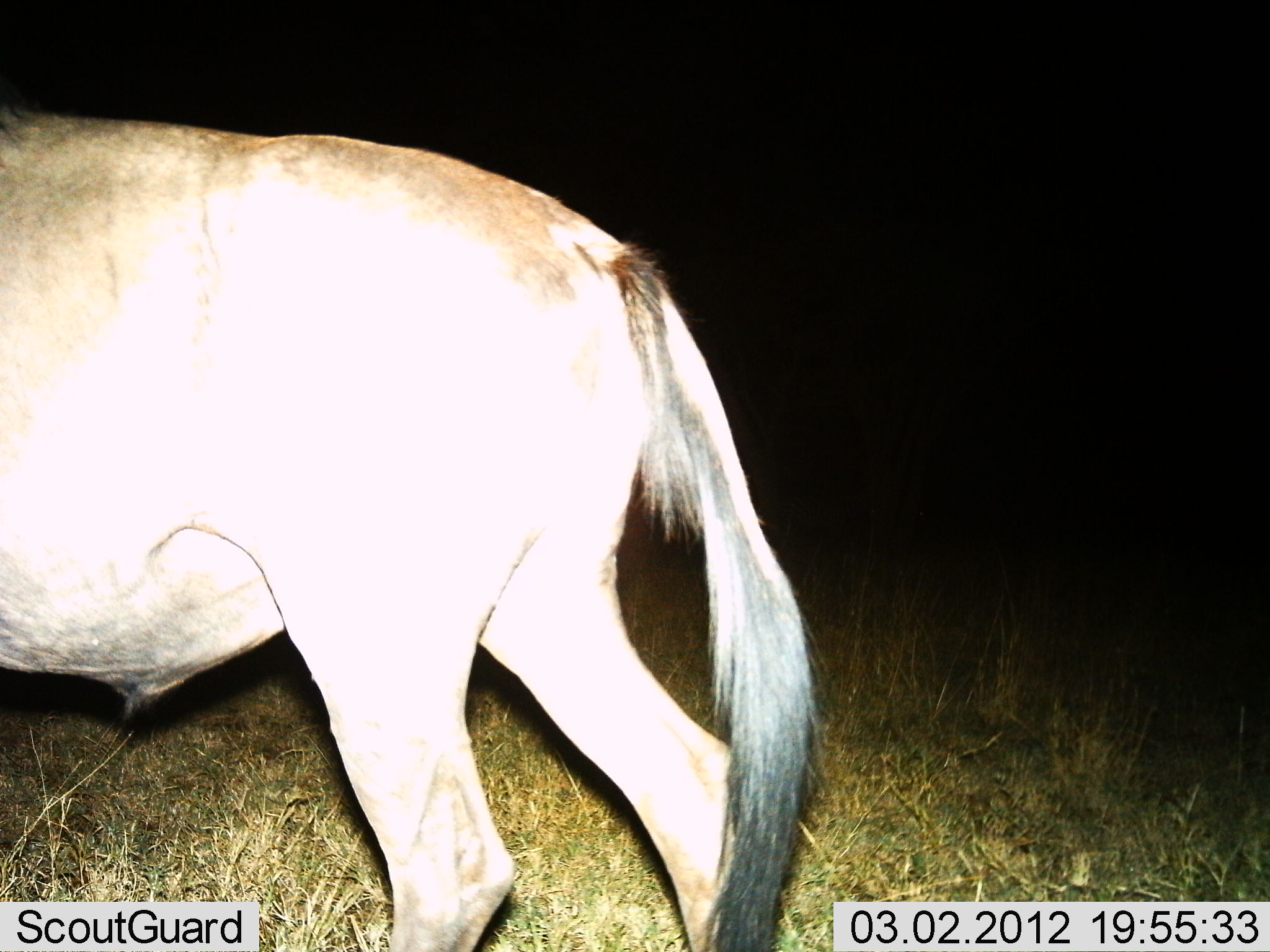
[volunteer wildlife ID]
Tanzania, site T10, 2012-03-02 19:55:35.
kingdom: Animalia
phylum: Chordata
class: Mammalia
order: Artiodactyla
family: Bovidae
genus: Connochaetes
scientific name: Connochaetes taurinus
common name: blue wildebeest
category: wildebeest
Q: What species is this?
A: Wildebeest (blue wildebeest) (Connochaetes taurinus).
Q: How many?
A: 1.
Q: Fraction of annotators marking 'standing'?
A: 25%.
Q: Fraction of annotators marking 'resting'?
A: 0%.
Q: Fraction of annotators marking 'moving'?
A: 75%.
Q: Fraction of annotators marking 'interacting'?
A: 0%.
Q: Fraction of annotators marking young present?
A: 0%.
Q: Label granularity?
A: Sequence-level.